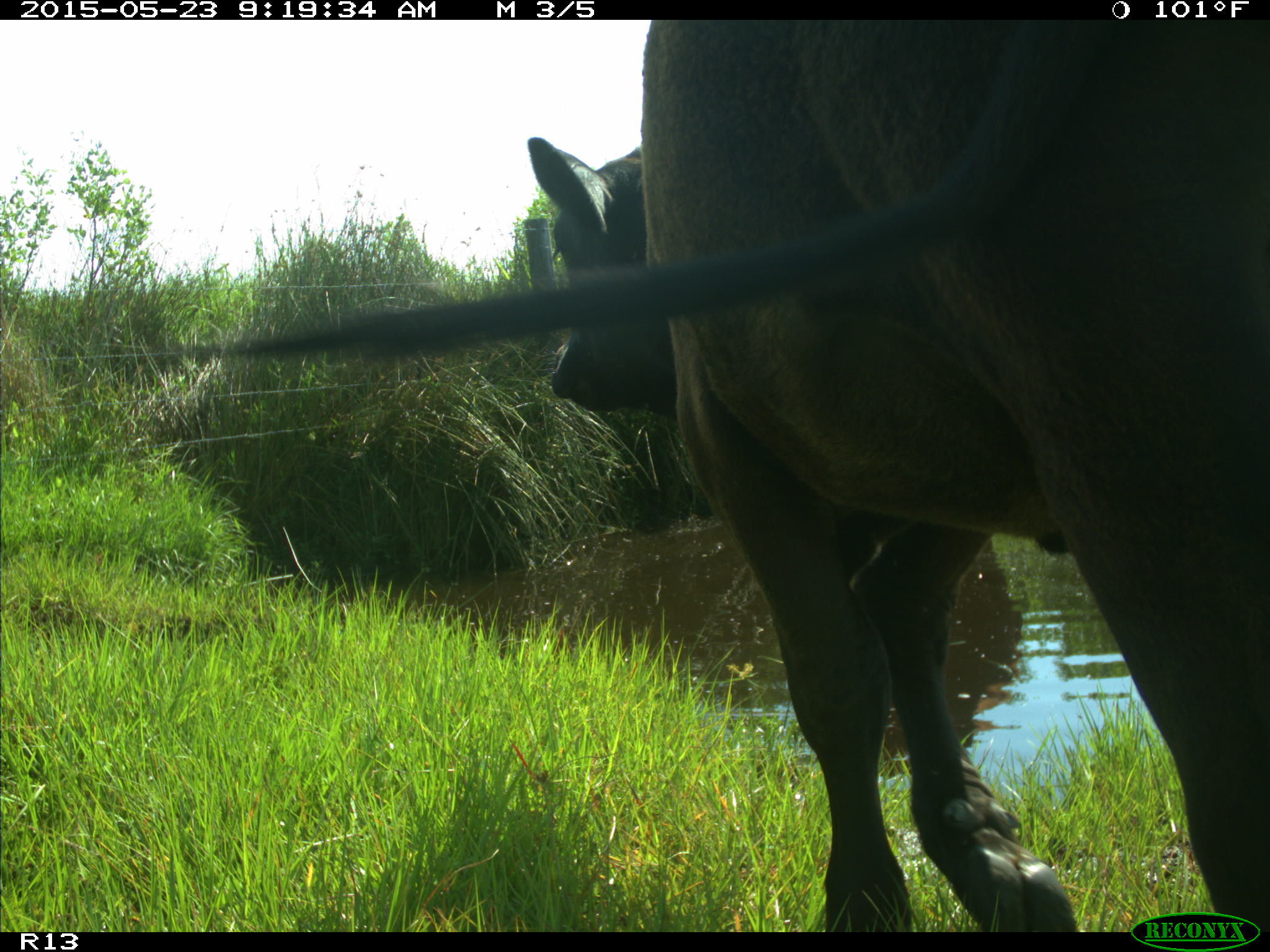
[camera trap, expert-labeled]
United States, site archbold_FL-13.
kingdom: Animalia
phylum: Chordata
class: Mammalia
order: Artiodactyla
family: Bovidae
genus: Bos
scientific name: Bos taurus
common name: domestic cow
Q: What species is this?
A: Bos taurus (domestic cow).